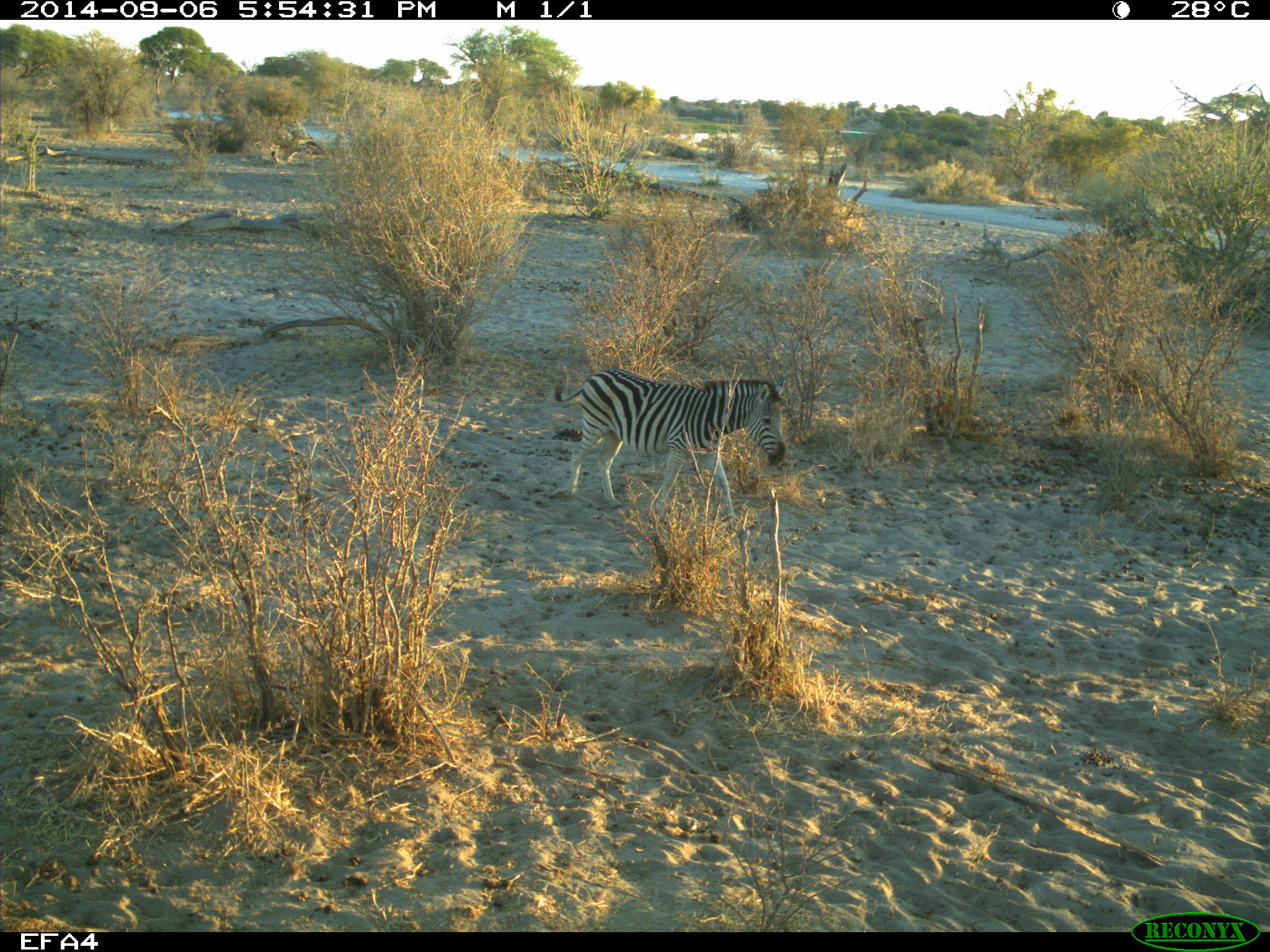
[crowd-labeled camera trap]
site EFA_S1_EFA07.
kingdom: Animalia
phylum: Chordata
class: Mammalia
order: Perissodactyla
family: Equidae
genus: Equus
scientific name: Equus quagga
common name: plains zebra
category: zebraplains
Zebraplains (plains zebra) (Equus quagga), count 1. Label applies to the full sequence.